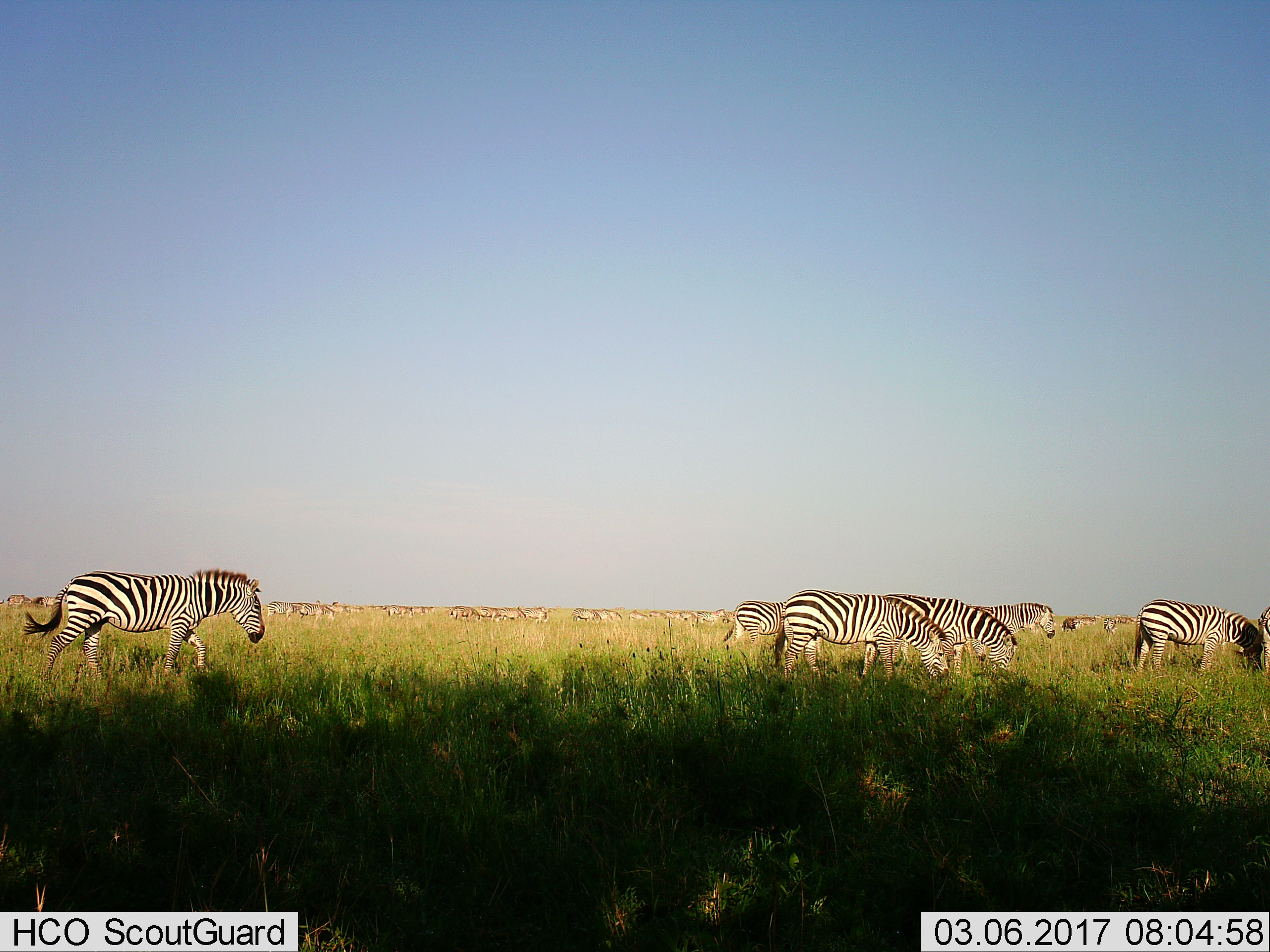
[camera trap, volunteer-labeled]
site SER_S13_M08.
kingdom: Animalia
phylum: Chordata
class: Mammalia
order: Perissodactyla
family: Equidae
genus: Equus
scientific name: Equus quagga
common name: plains zebra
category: zebraplains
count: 11-50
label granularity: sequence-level